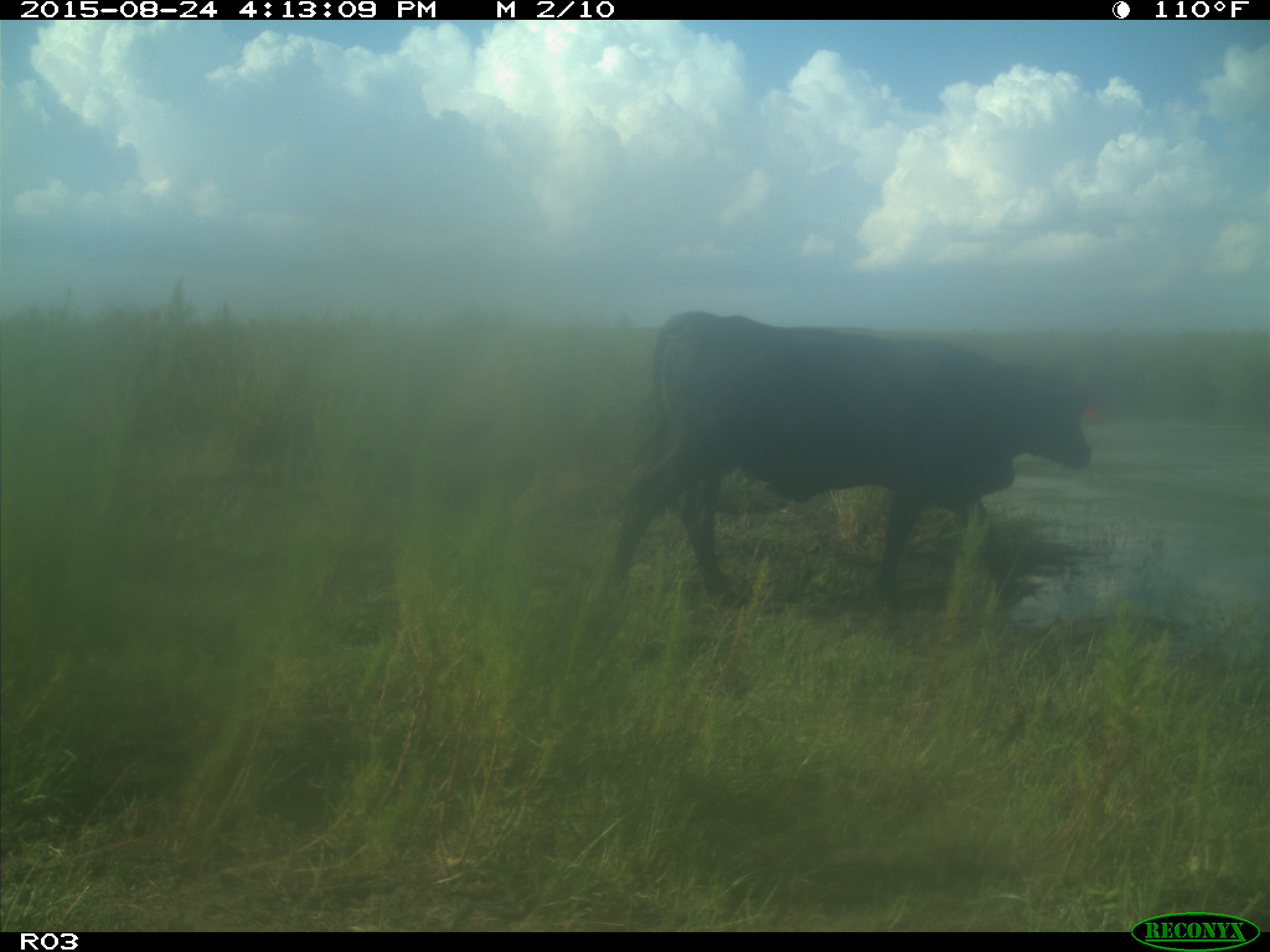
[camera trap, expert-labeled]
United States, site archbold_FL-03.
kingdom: Animalia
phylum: Chordata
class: Mammalia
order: Artiodactyla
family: Bovidae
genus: Bos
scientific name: Bos taurus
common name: domestic cow